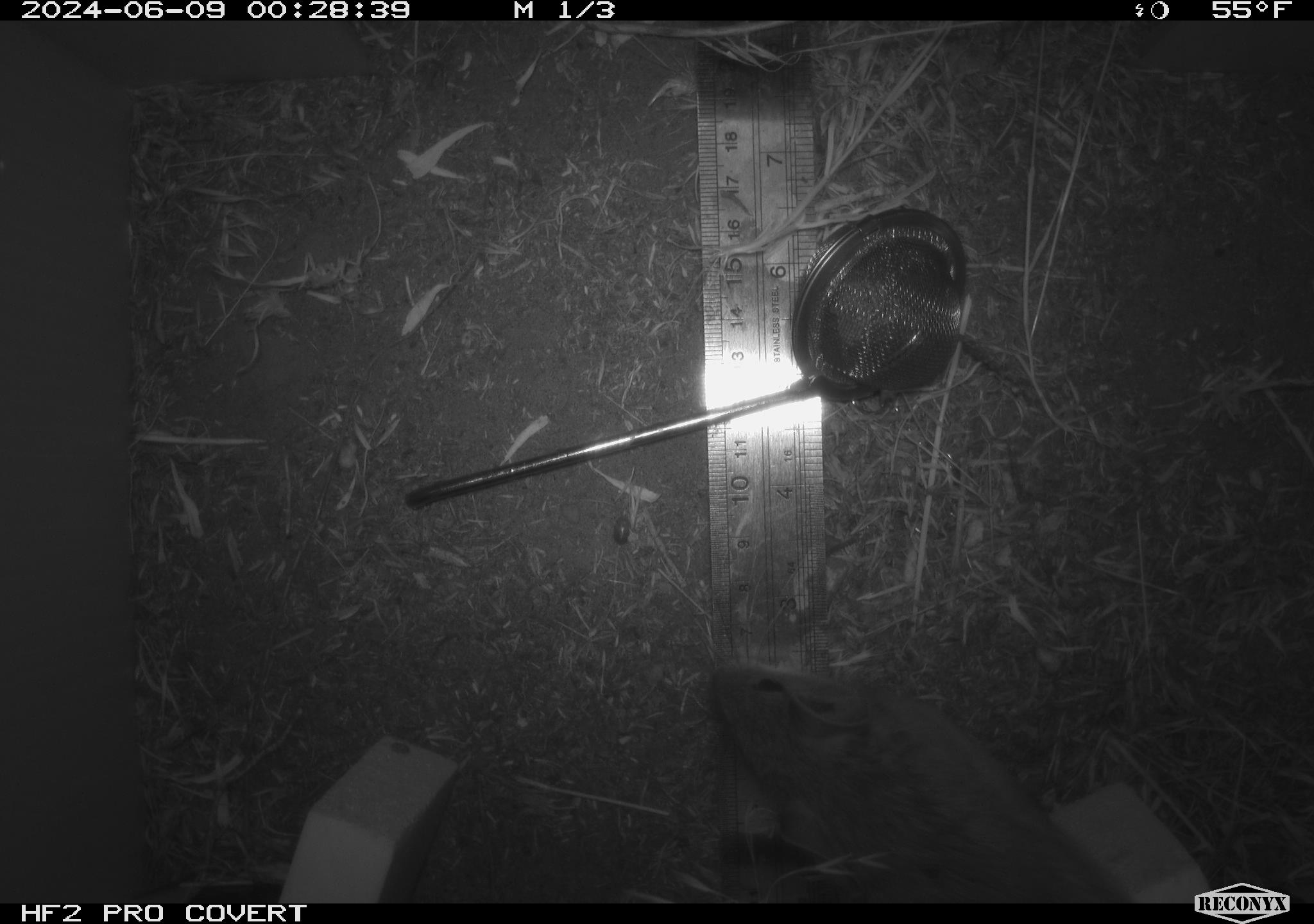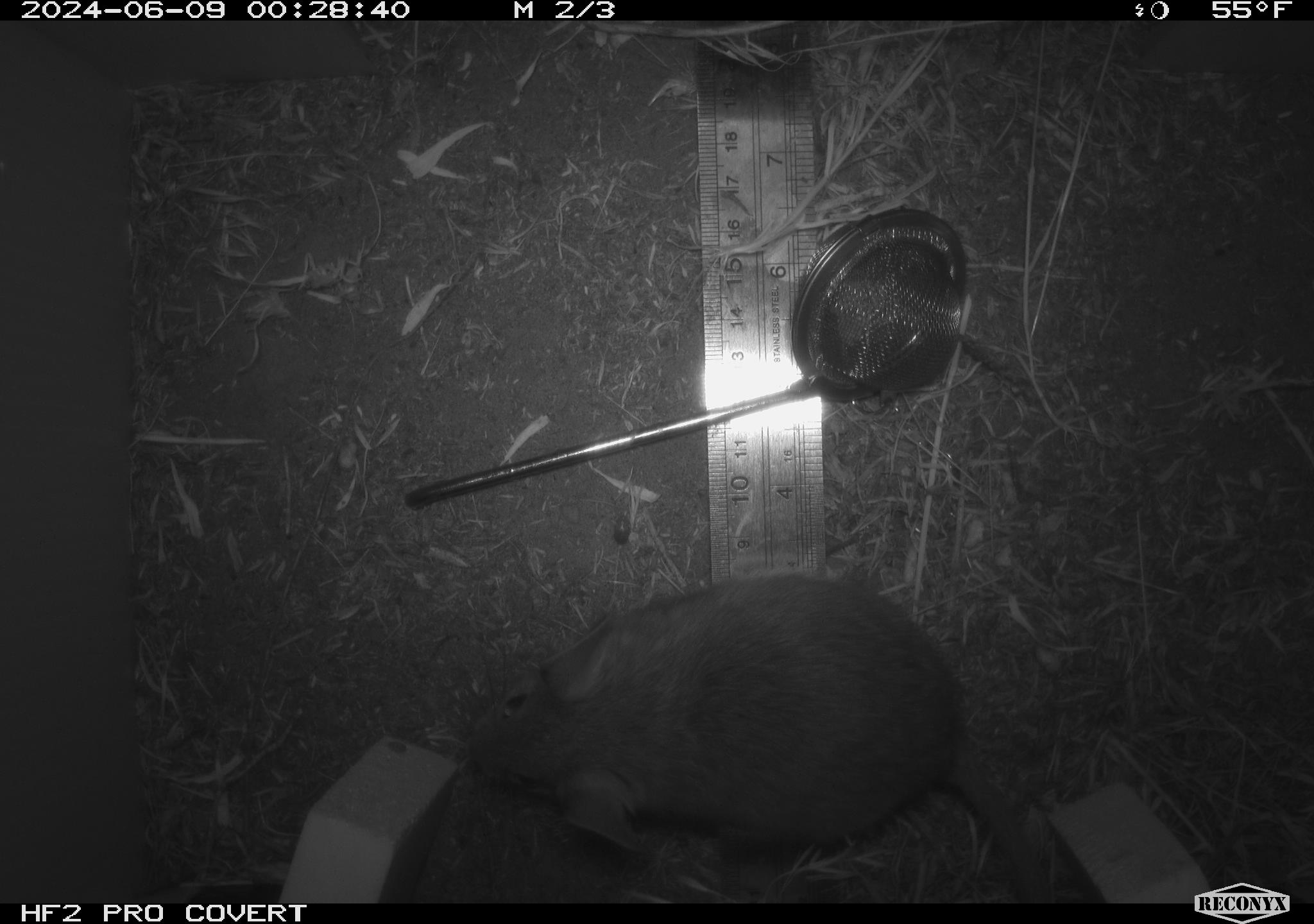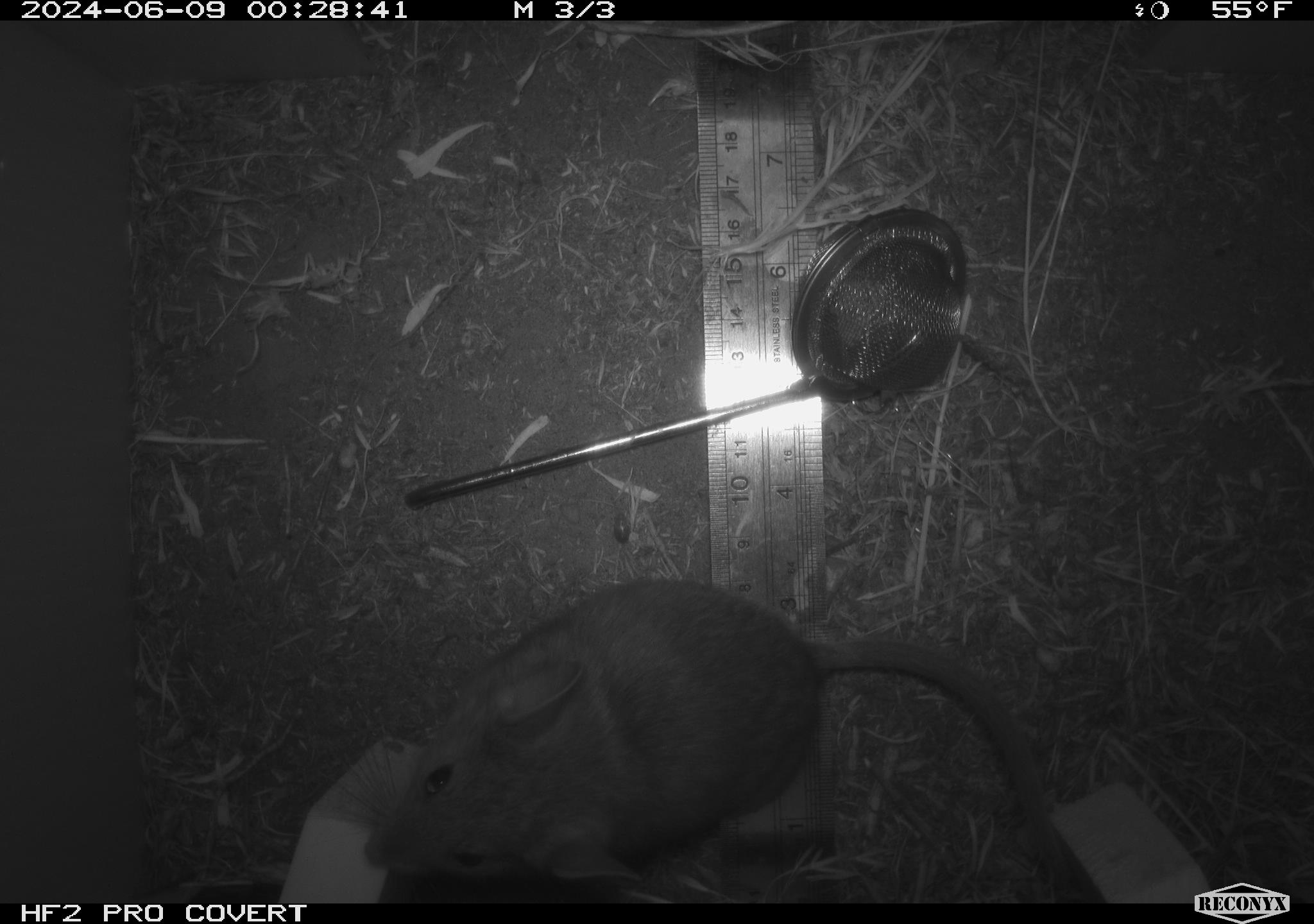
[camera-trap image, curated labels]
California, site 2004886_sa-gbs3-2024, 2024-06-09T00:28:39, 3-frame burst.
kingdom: Animalia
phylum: Chordata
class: Mammalia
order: Rodentia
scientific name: Rodentia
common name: woodrat or rat or mouse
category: woodrat or rat or mouse species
Woodrat or rat or mouse species (woodrat or rat or mouse) (Rodentia).